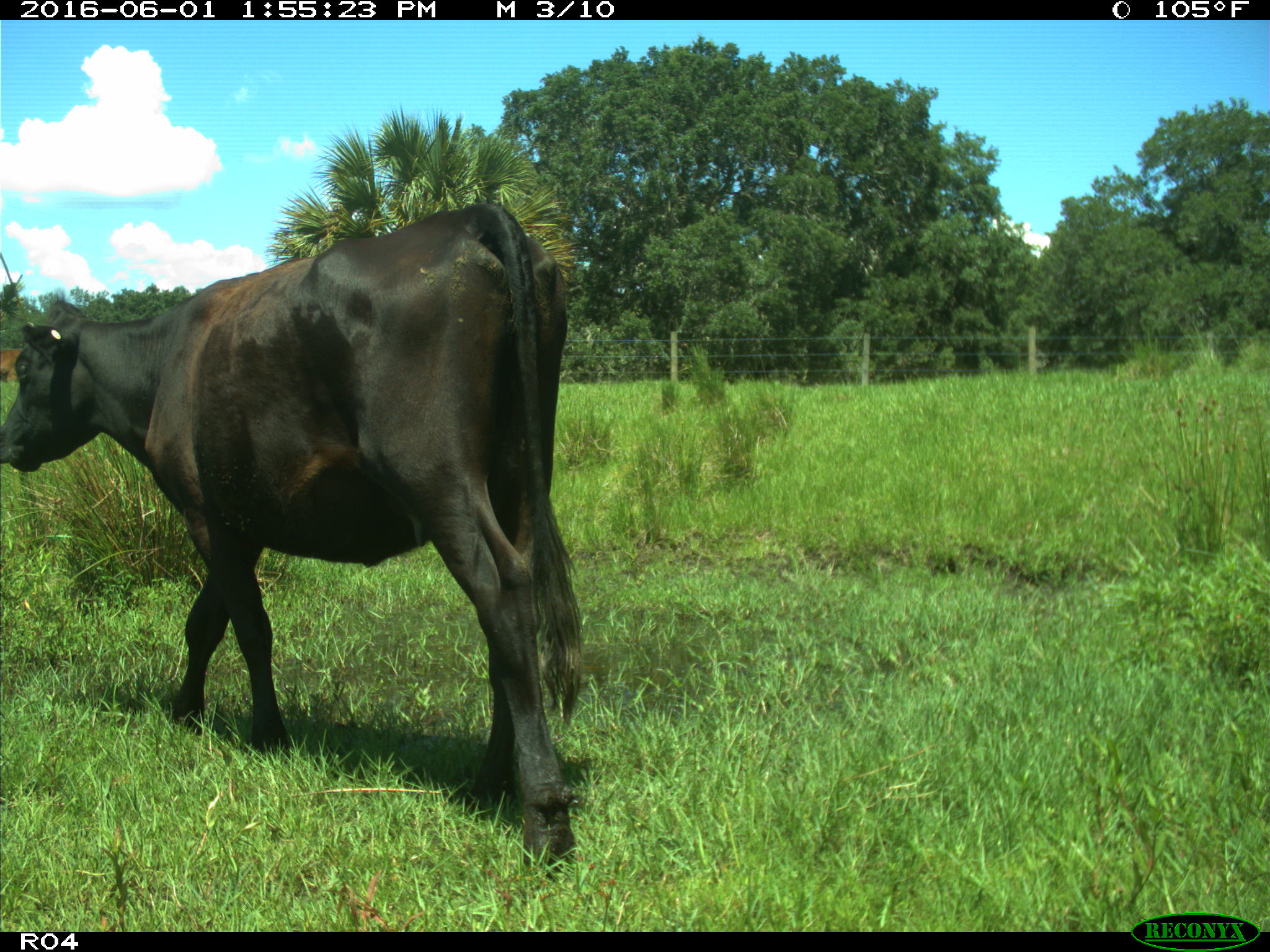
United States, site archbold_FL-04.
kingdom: Animalia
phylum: Chordata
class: Mammalia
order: Artiodactyla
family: Bovidae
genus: Bos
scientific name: Bos taurus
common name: domestic cow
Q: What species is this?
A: Bos taurus (domestic cow).